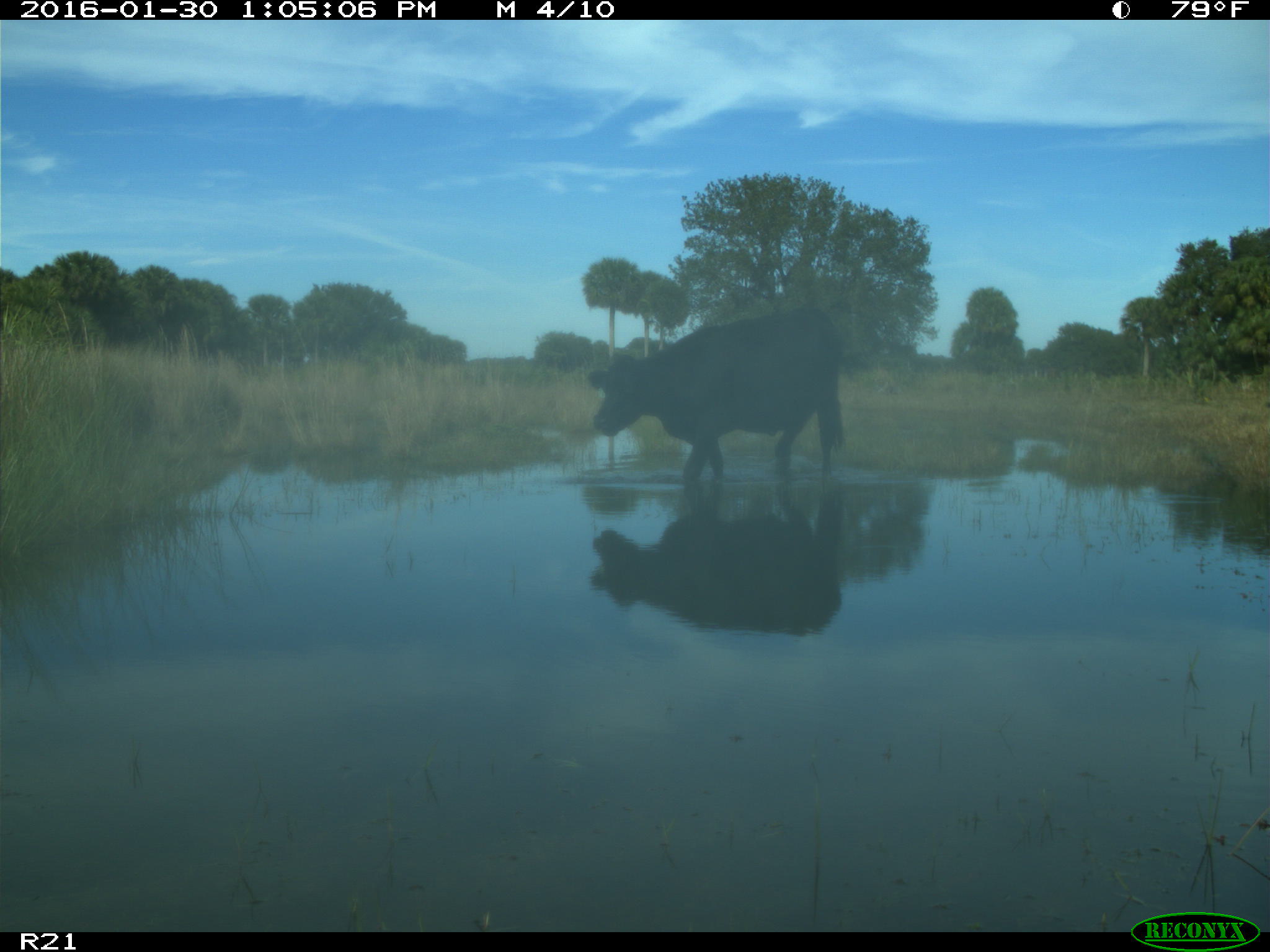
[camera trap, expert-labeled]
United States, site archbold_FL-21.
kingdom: Animalia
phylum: Chordata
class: Mammalia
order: Artiodactyla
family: Bovidae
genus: Bos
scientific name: Bos taurus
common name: domestic cow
Bos taurus (domestic cow).